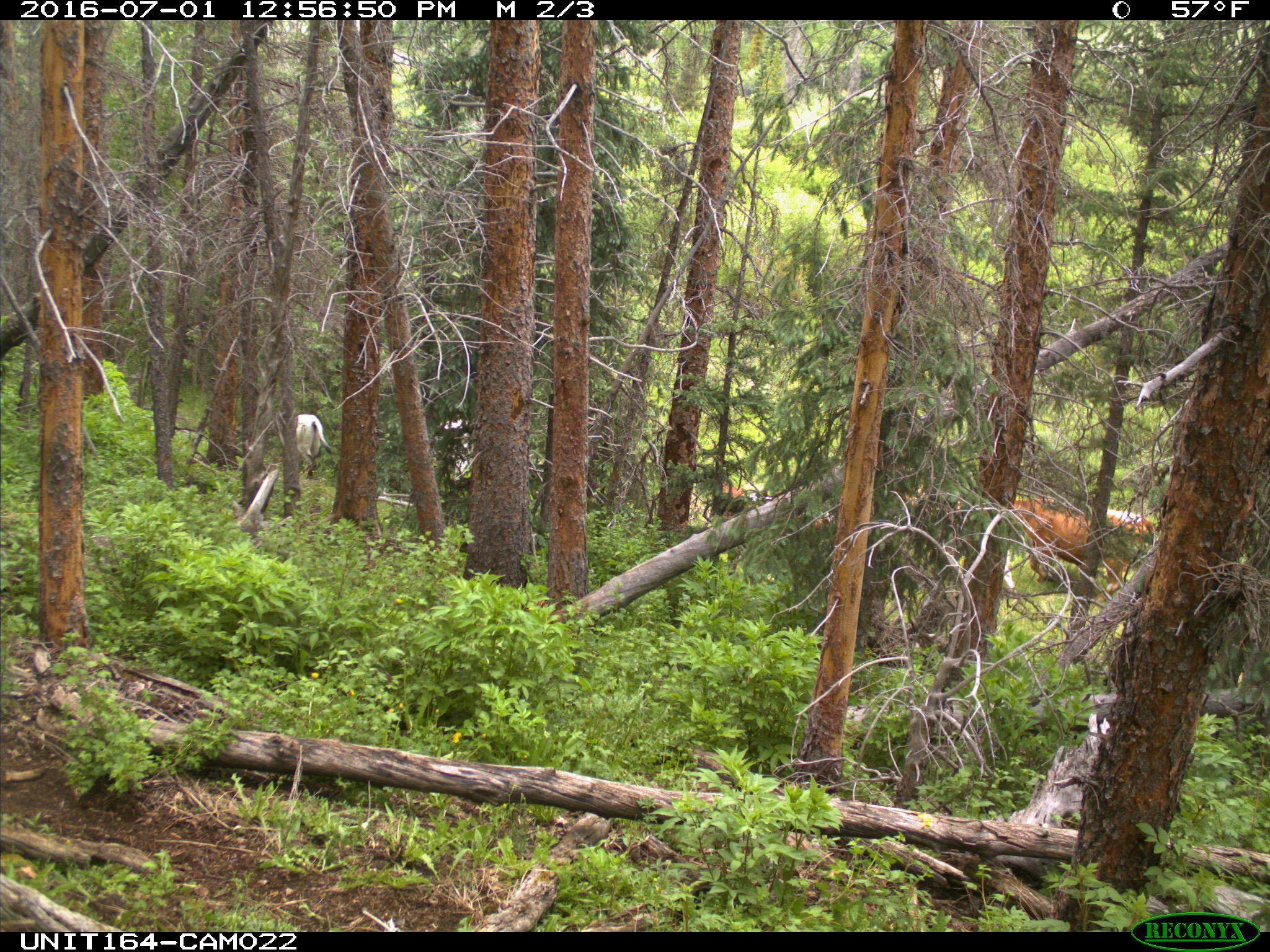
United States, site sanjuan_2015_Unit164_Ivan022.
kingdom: Animalia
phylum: Chordata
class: Mammalia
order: Artiodactyla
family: Bovidae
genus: Bos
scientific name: Bos taurus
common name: domestic cow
Bos taurus (domestic cow).